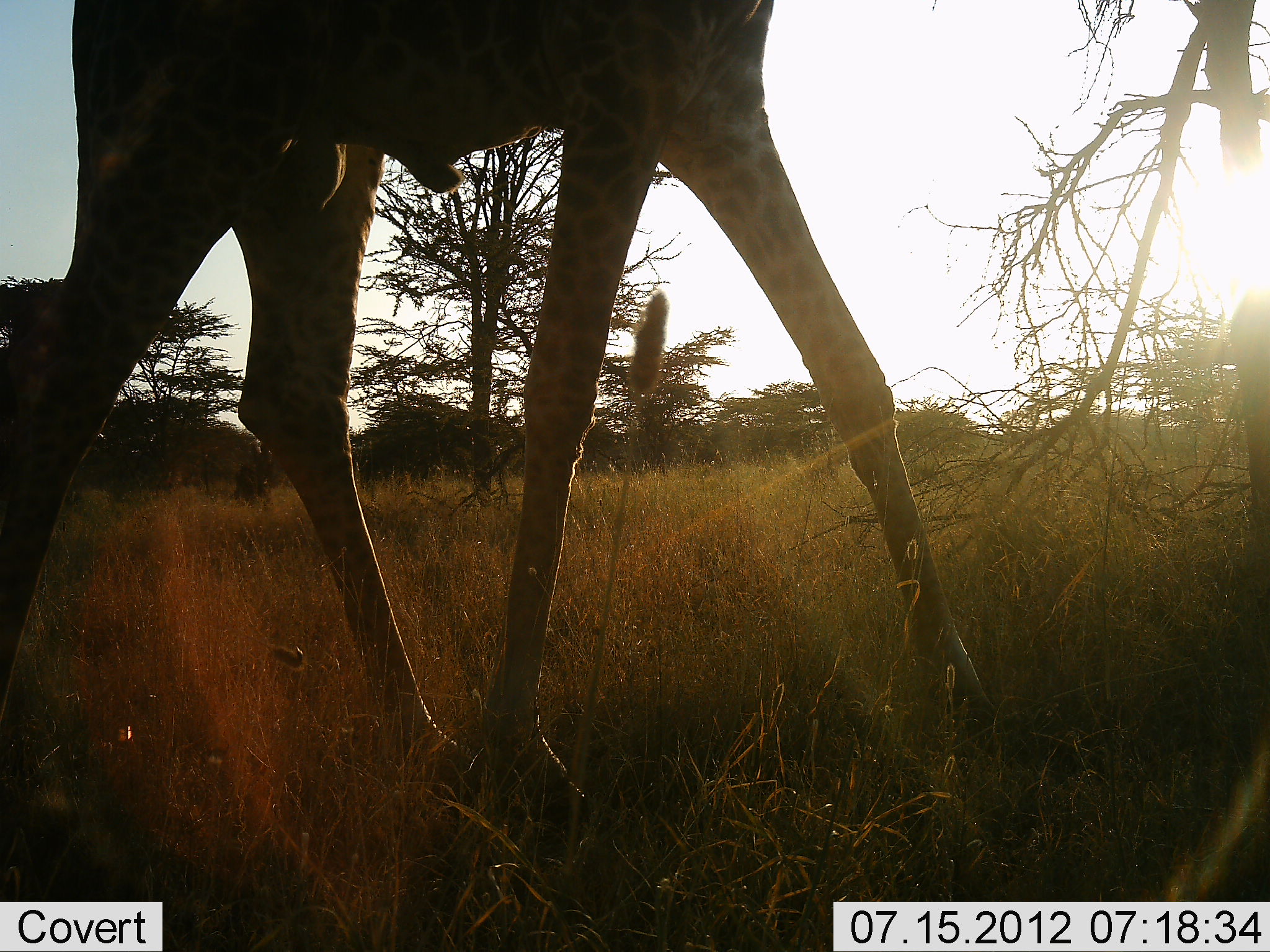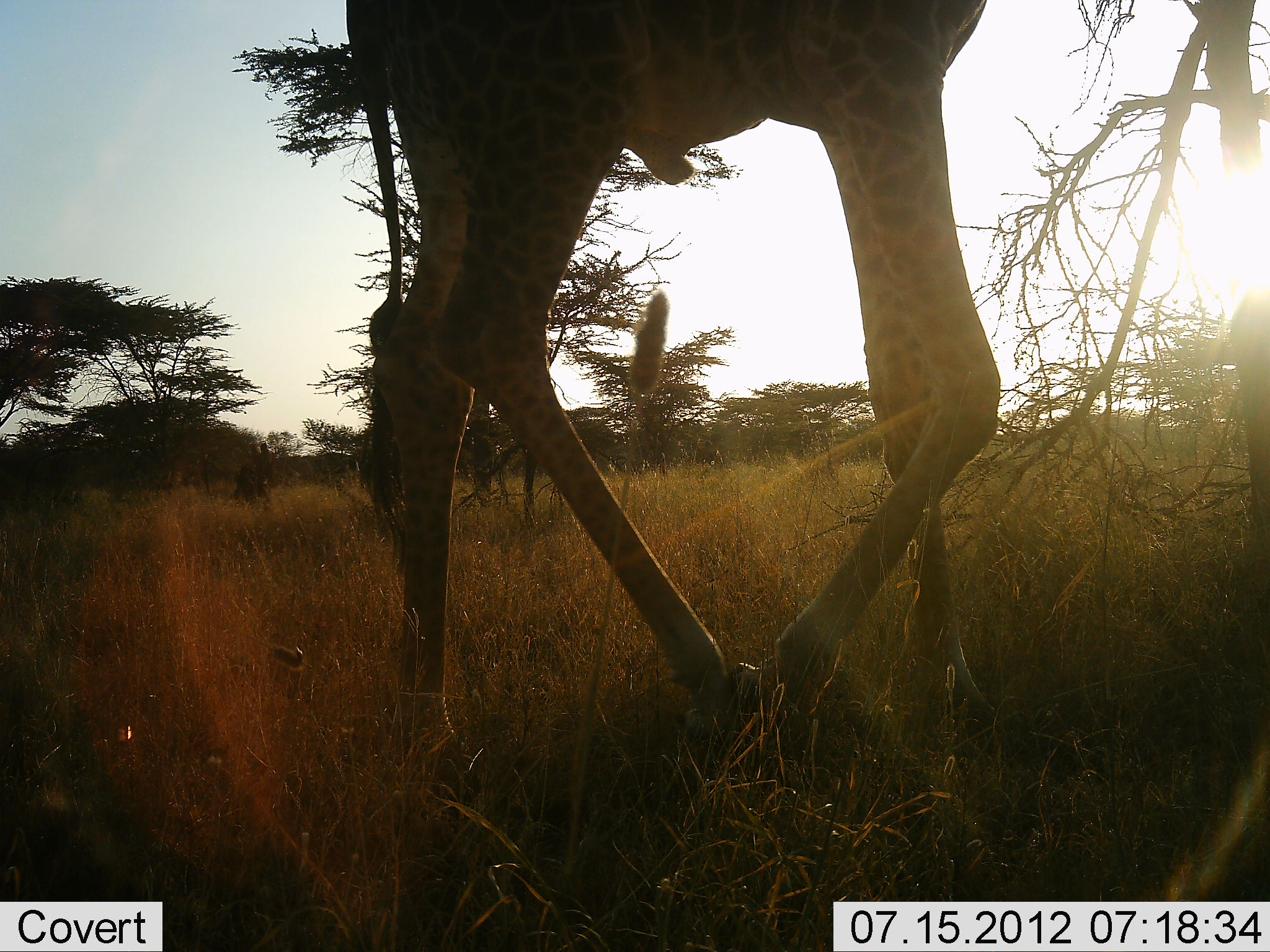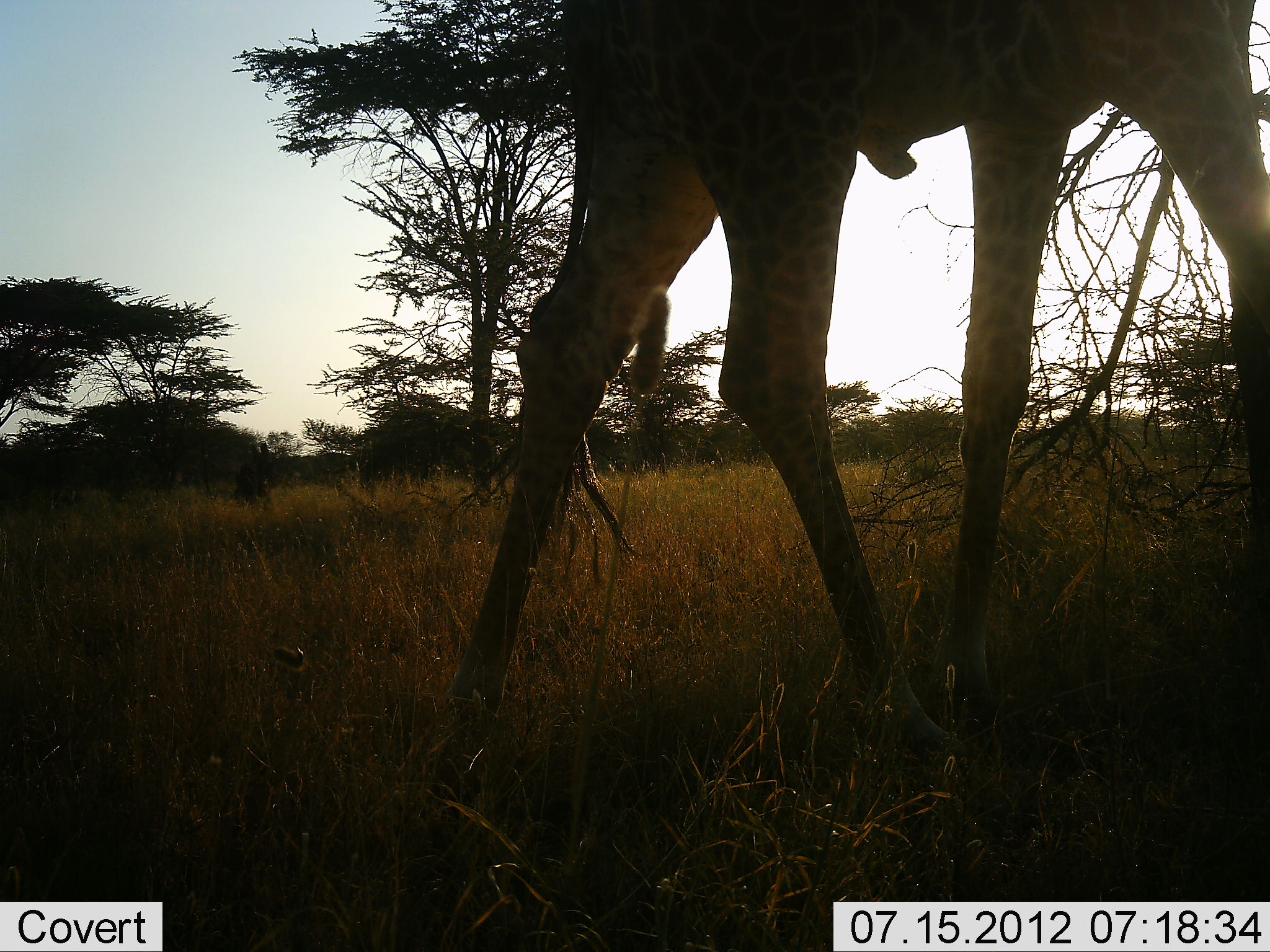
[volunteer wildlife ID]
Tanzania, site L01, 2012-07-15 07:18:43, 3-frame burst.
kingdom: Animalia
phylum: Chordata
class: Mammalia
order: Artiodactyla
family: Giraffidae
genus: Giraffa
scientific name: Giraffa camelopardalis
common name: giraffe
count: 1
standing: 0%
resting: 0%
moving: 100%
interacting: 0%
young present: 0%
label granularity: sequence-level